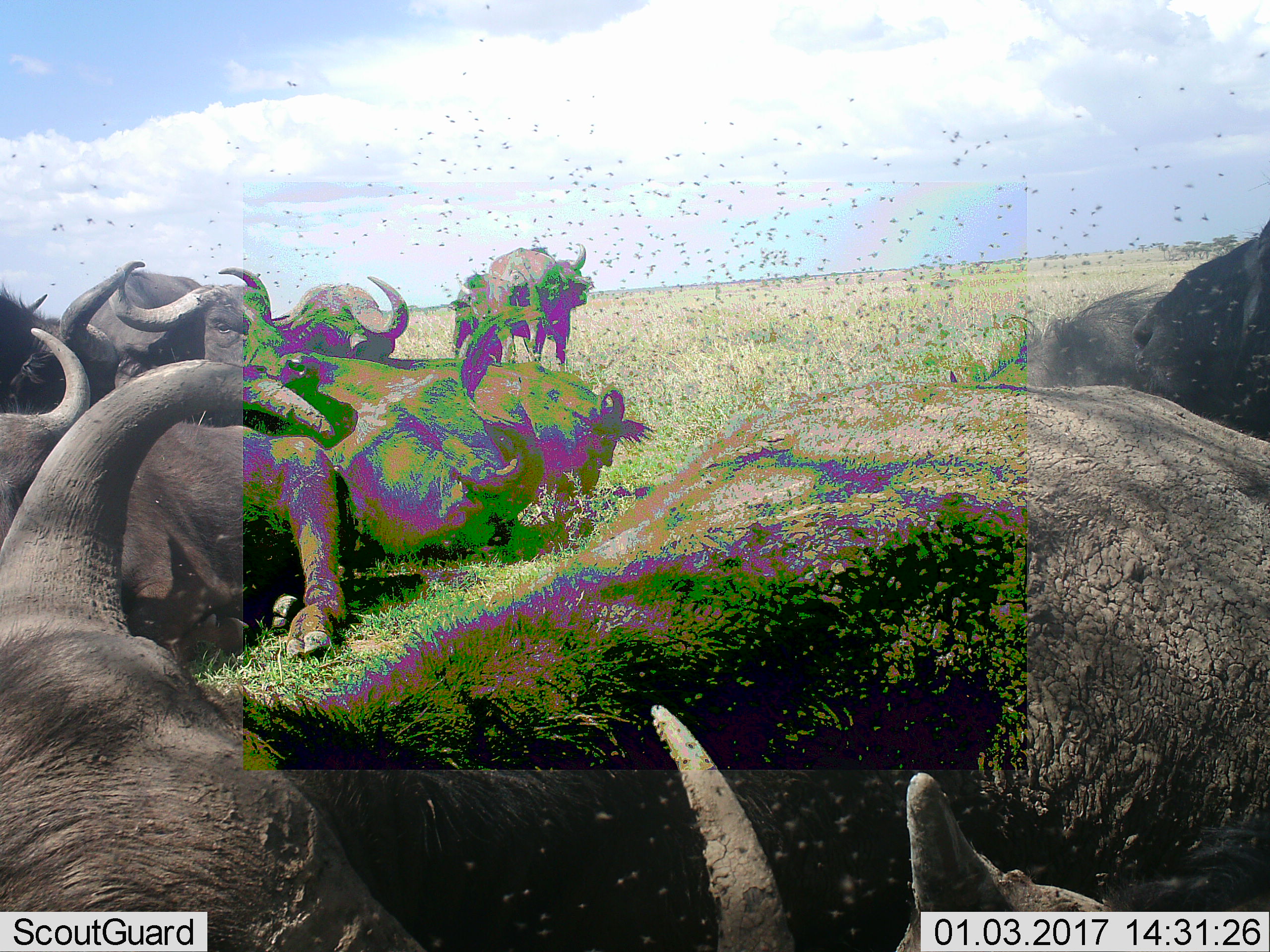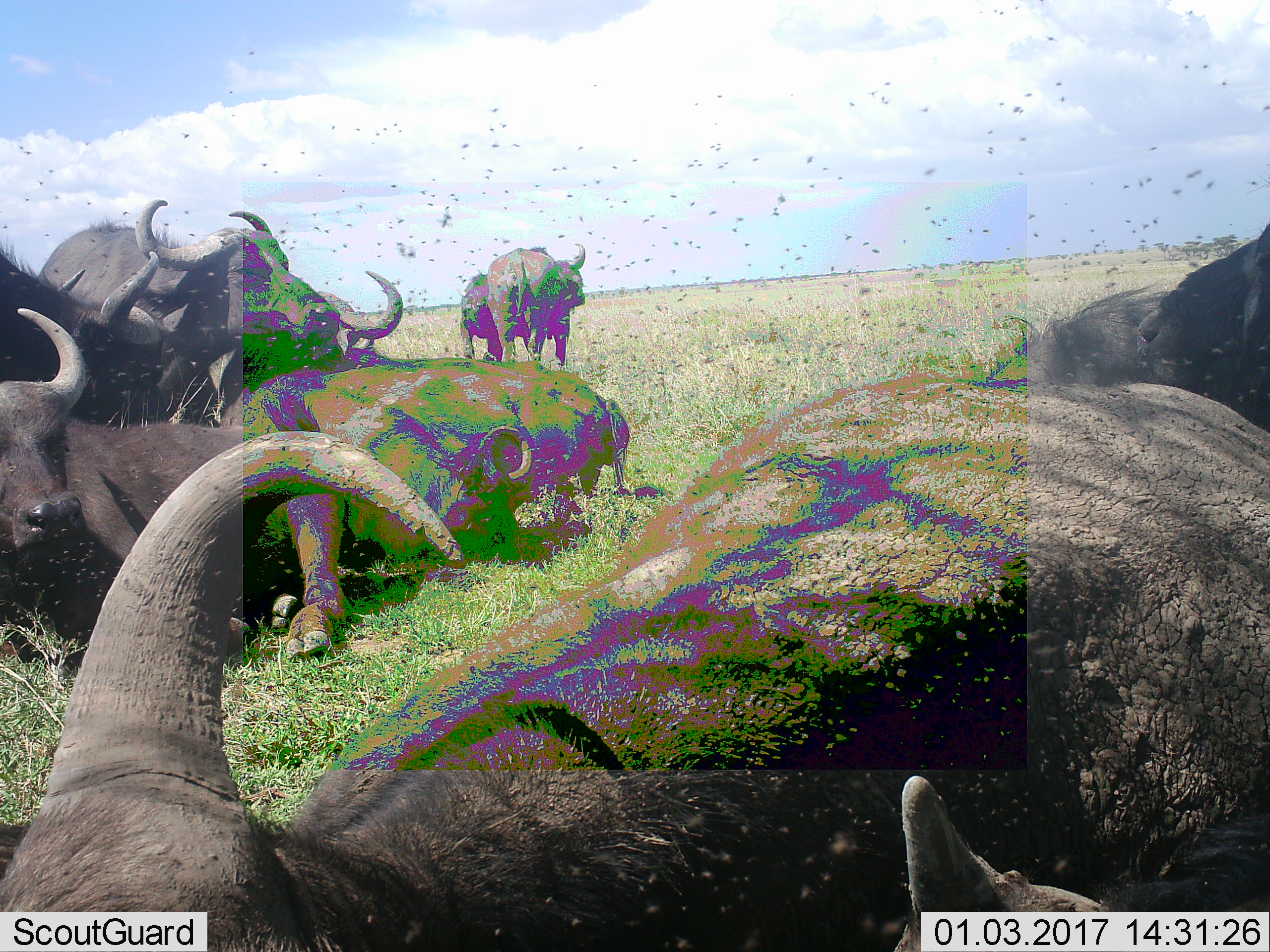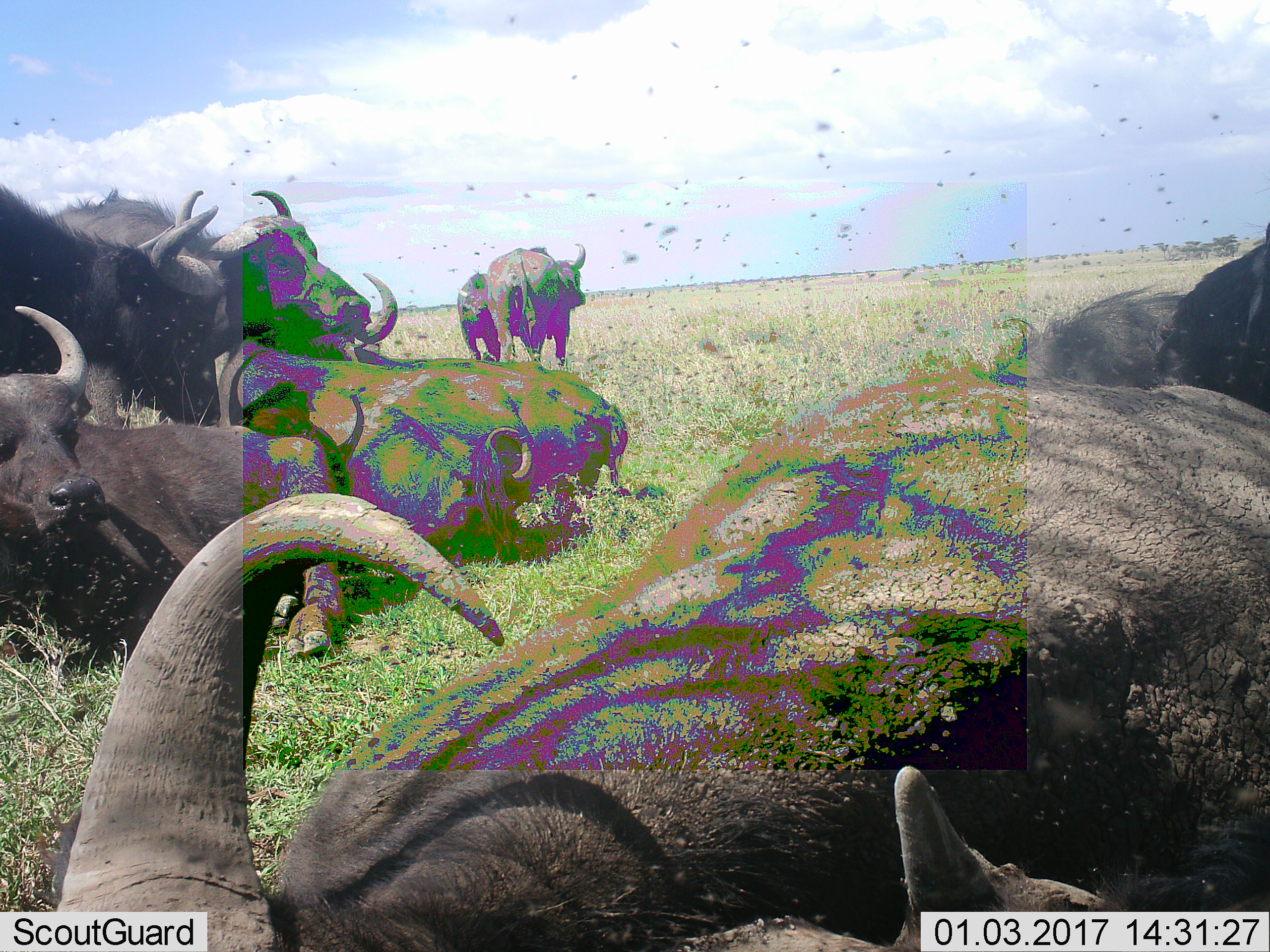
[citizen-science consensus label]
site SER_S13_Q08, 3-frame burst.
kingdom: Animalia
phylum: Chordata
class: Mammalia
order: Artiodactyla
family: Bovidae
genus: Syncerus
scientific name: Syncerus caffer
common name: african buffalo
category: buffalo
Buffalo (african buffalo) (Syncerus caffer), count 10. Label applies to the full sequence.